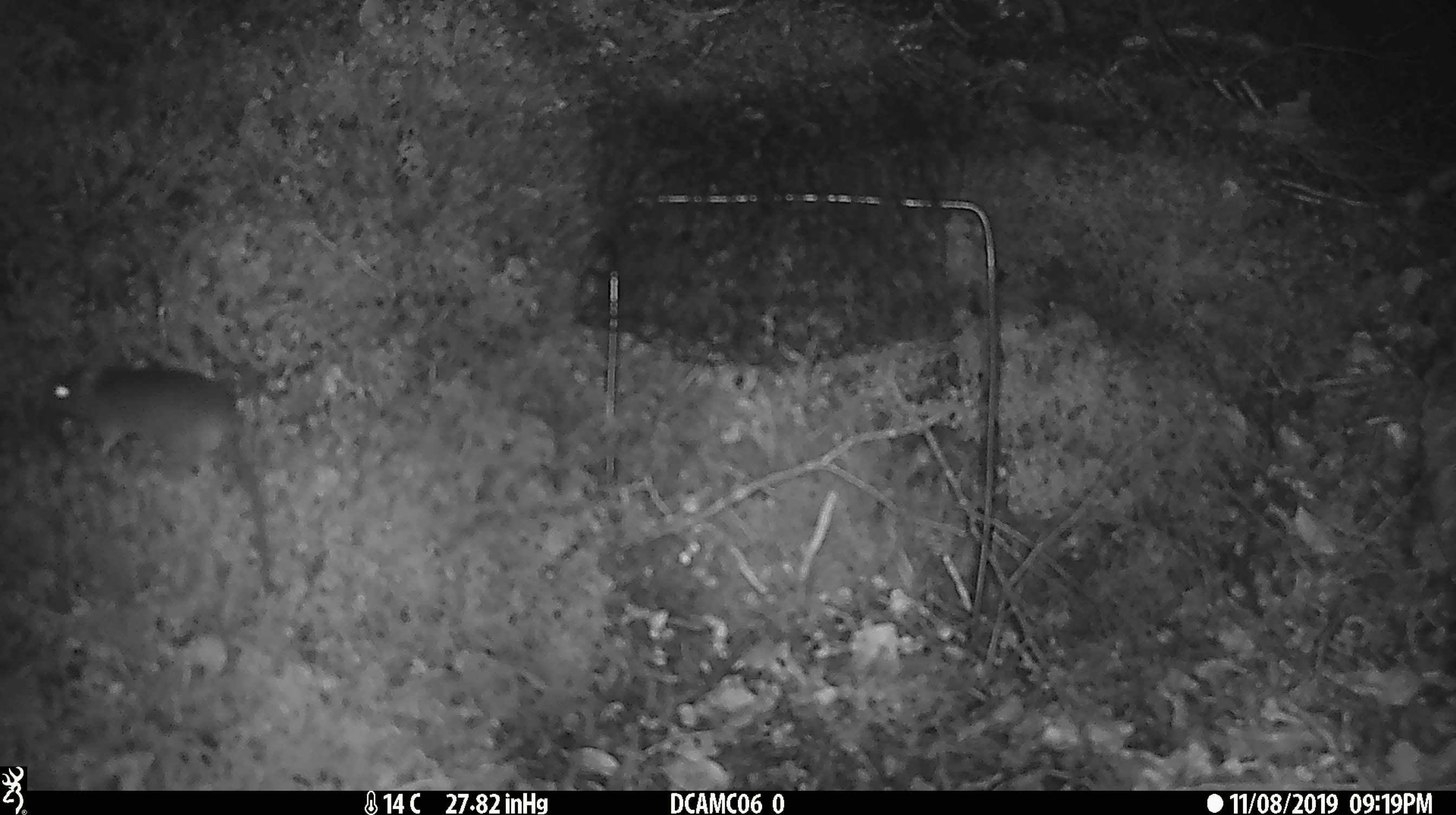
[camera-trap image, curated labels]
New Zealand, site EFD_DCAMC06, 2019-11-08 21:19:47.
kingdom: Animalia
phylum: Chordata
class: Mammalia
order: Rodentia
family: Muridae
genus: Mus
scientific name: Mus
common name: mouse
Mouse (Mus).